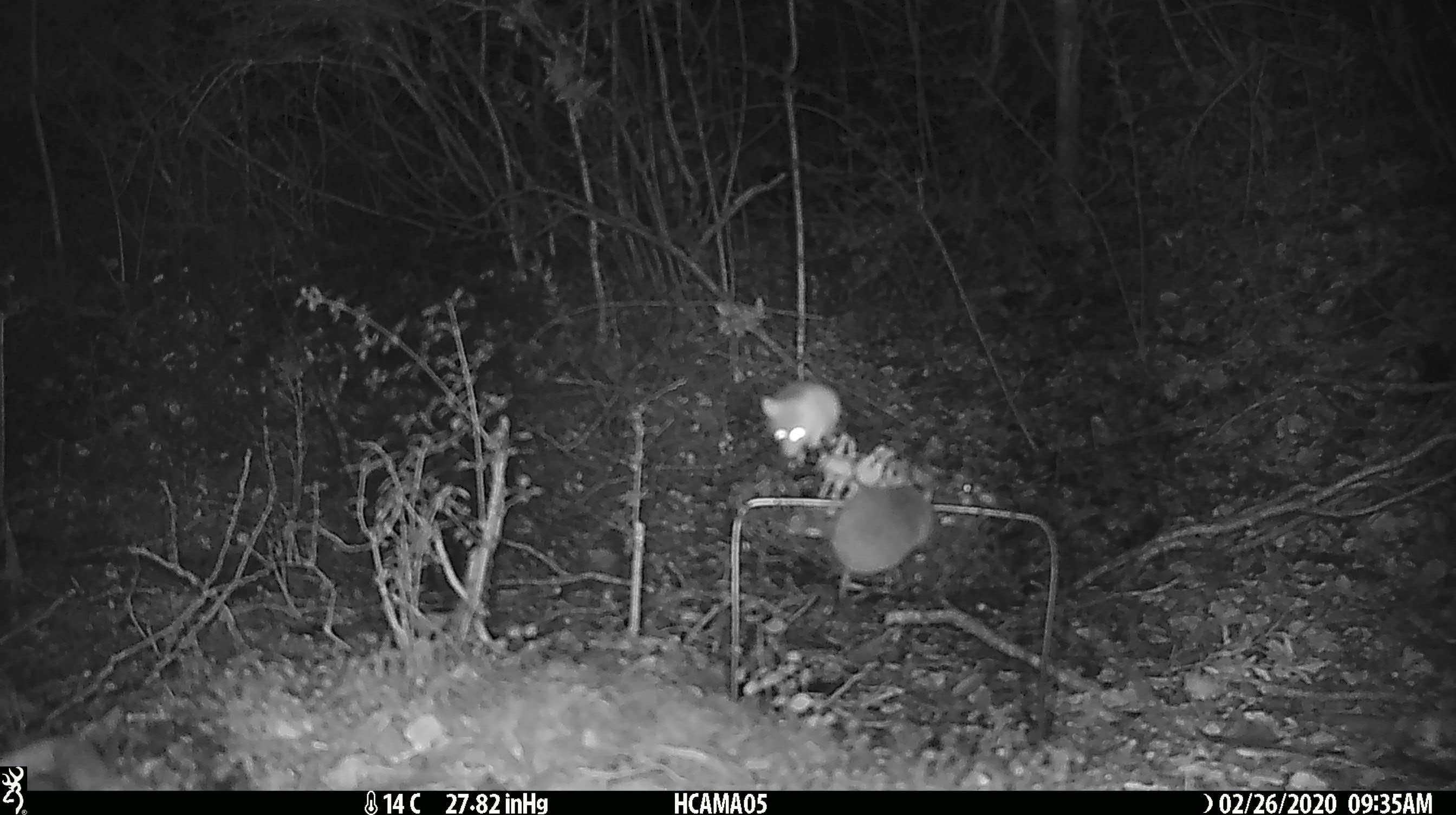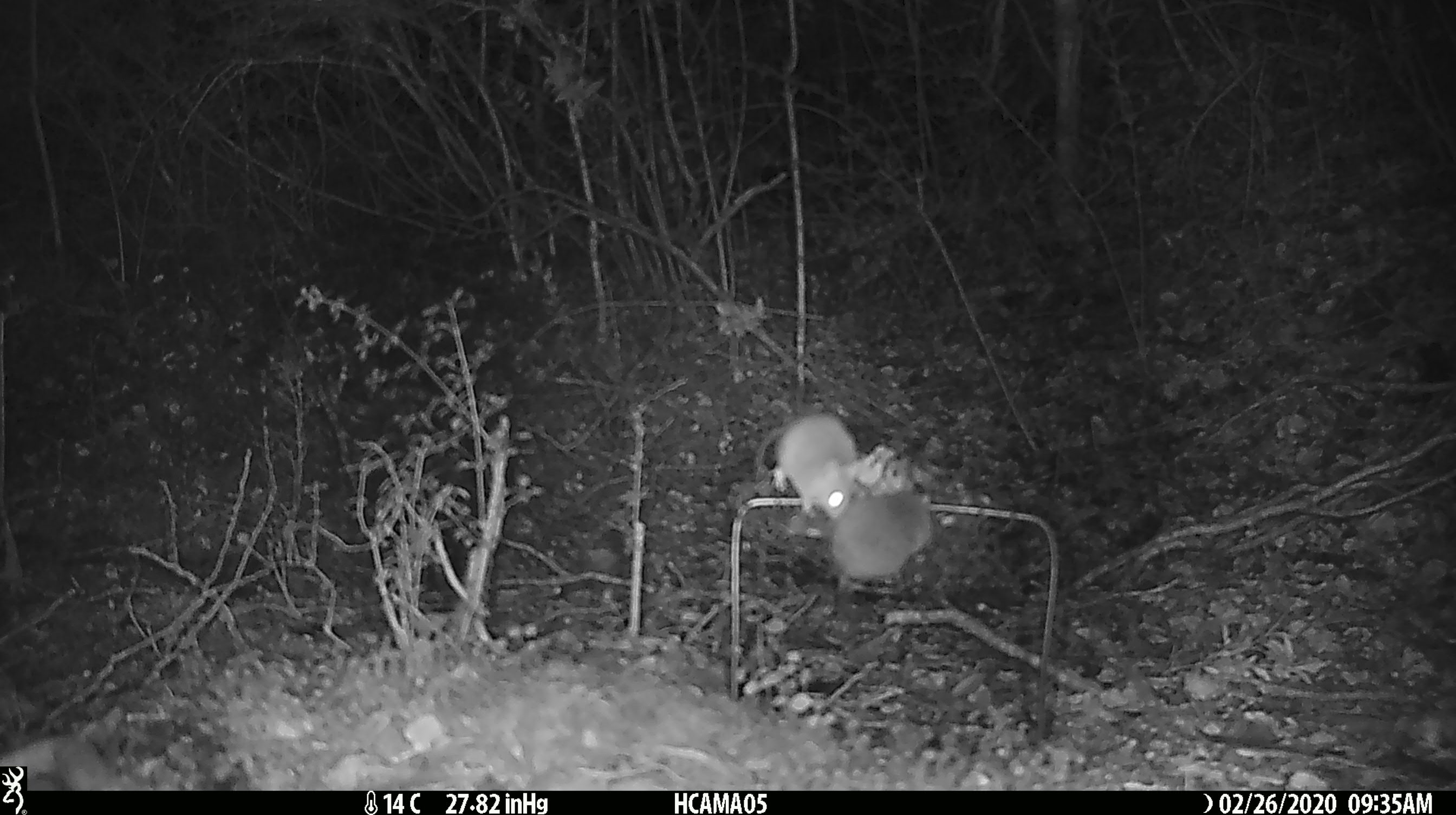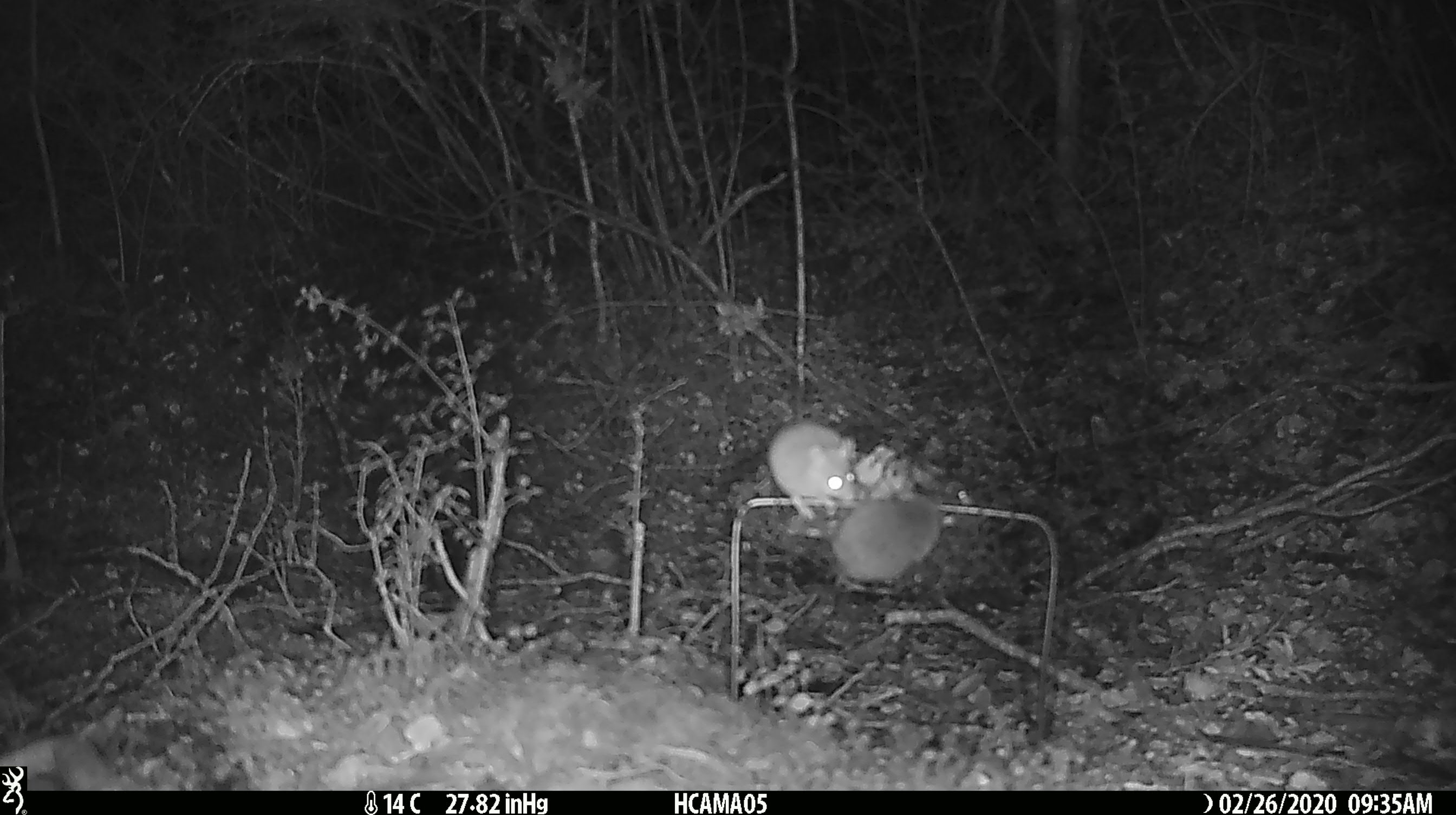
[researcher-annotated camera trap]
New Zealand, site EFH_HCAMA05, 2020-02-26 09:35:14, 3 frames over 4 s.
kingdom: Animalia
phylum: Chordata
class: Mammalia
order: Rodentia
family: Muridae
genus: Mus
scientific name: Mus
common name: mouse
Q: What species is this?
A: Mouse (Mus).